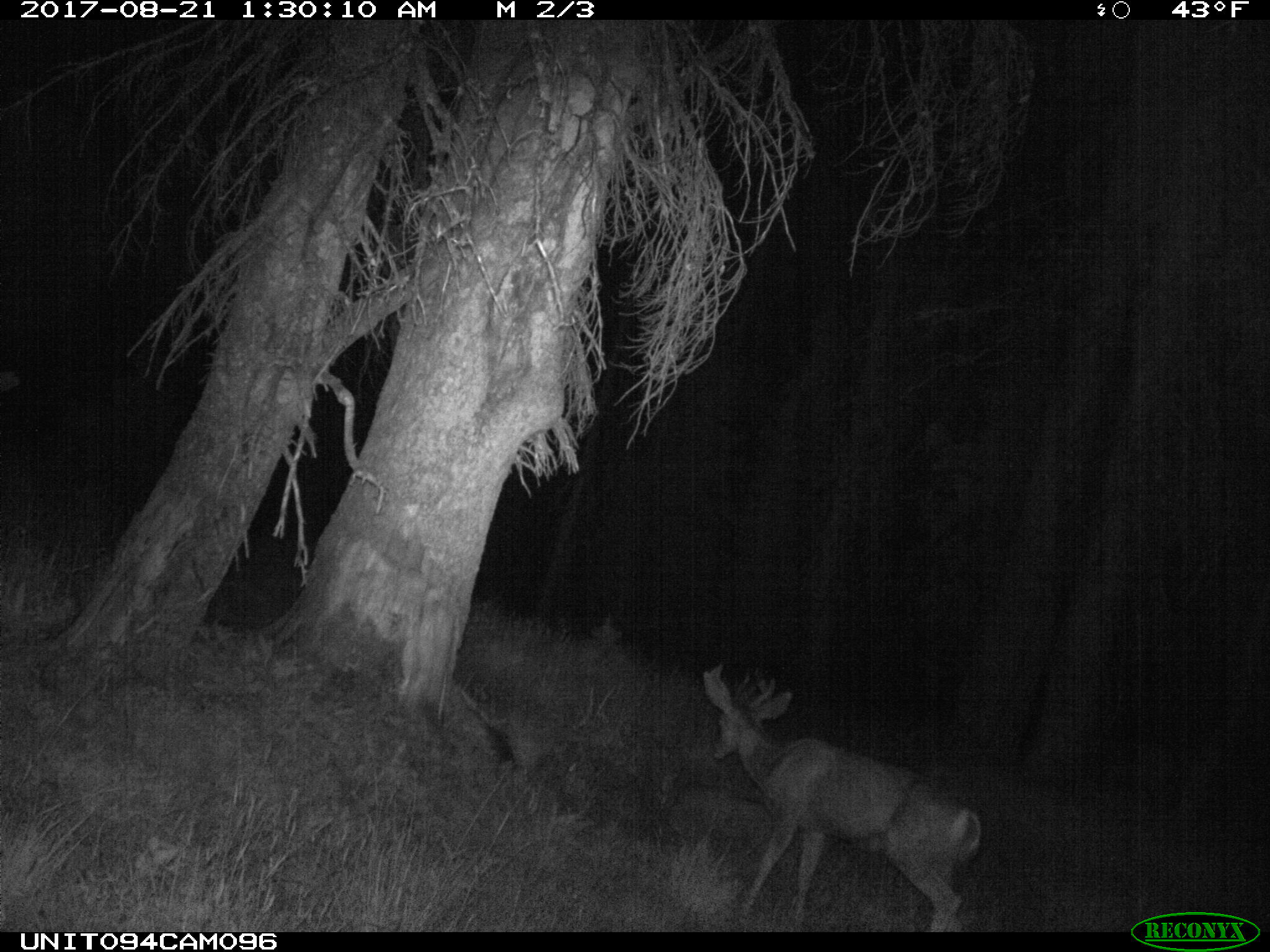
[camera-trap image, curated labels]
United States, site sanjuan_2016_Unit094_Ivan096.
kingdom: Animalia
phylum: Chordata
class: Mammalia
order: Artiodactyla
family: Cervidae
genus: Odocoileus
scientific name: Odocoileus hemionus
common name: mule deer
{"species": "Odocoileus hemionus (mule deer)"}